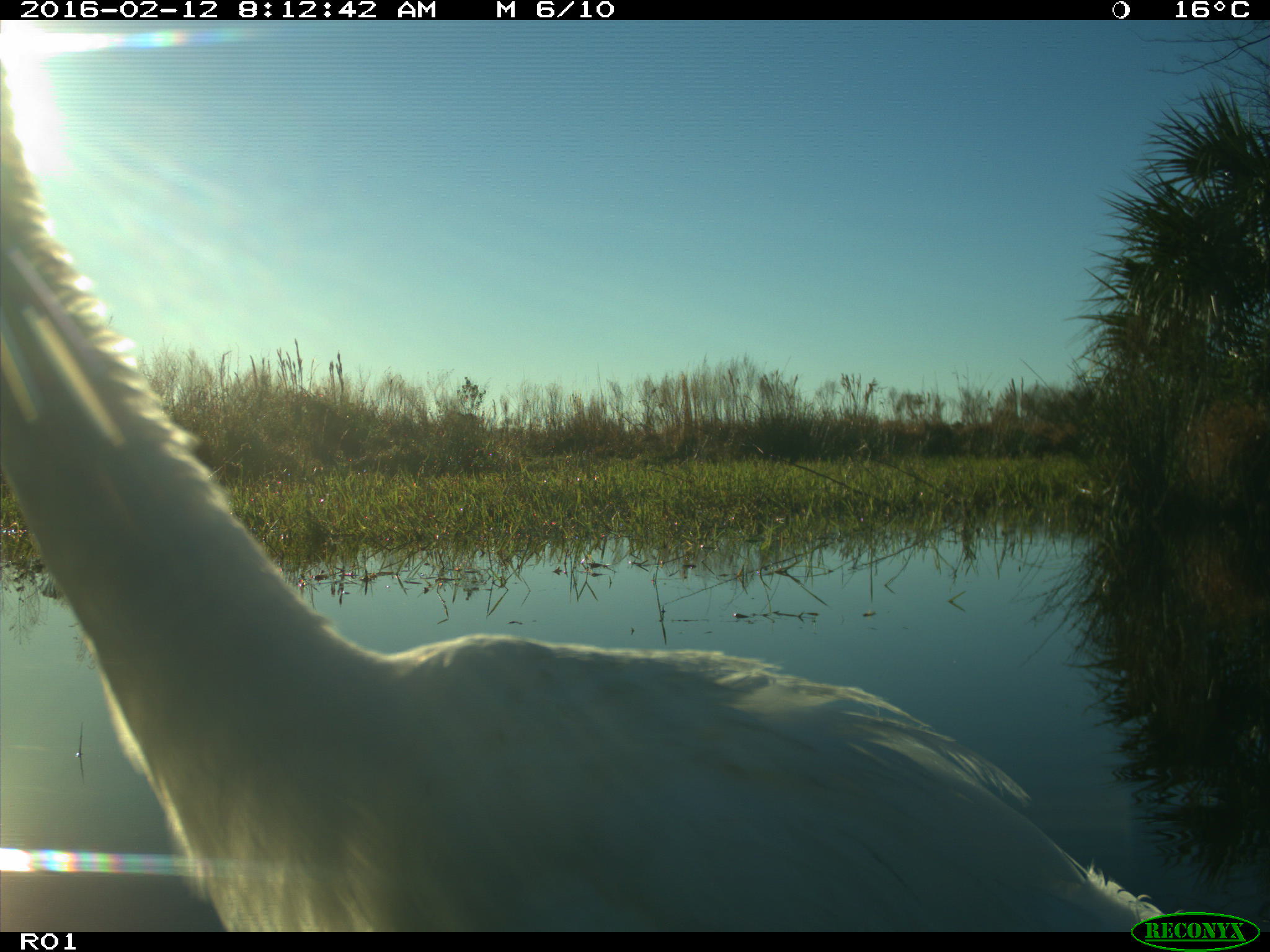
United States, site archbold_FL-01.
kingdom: Animalia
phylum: Chordata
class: Aves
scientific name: Aves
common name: birds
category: unidentified bird